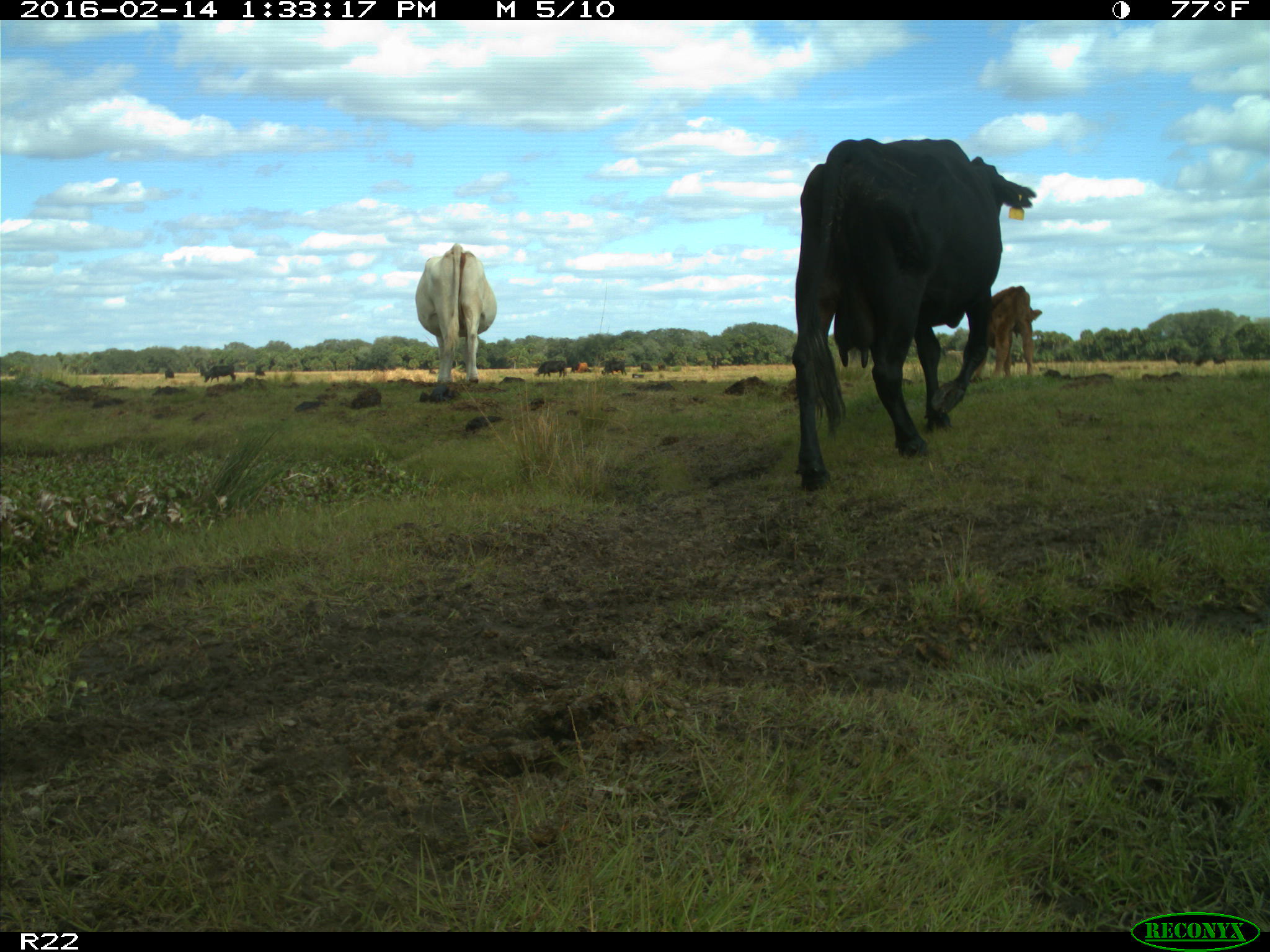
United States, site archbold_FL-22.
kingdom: Animalia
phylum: Chordata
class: Mammalia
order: Artiodactyla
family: Bovidae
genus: Bos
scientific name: Bos taurus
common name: domestic cow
Bos taurus (domestic cow).